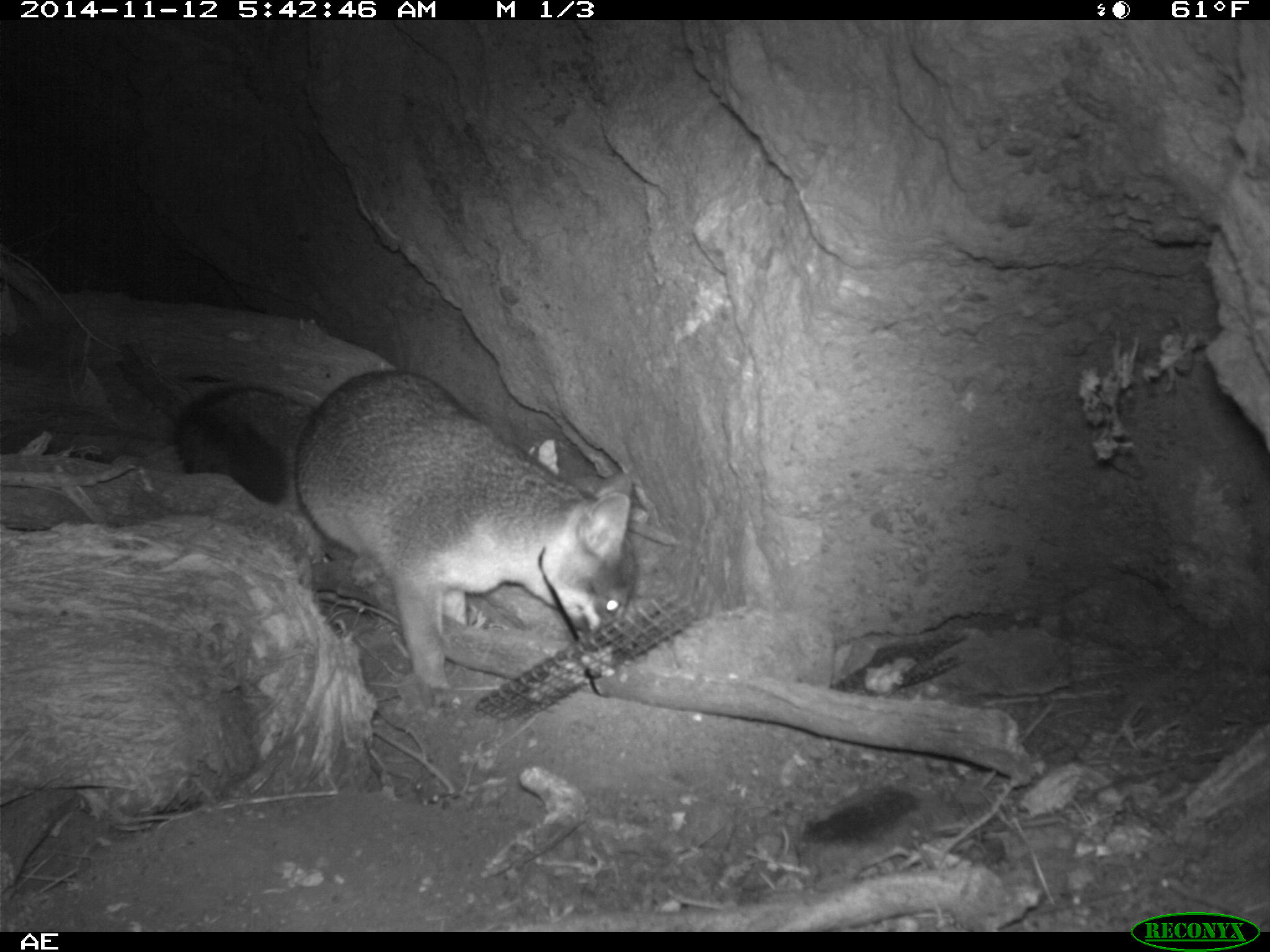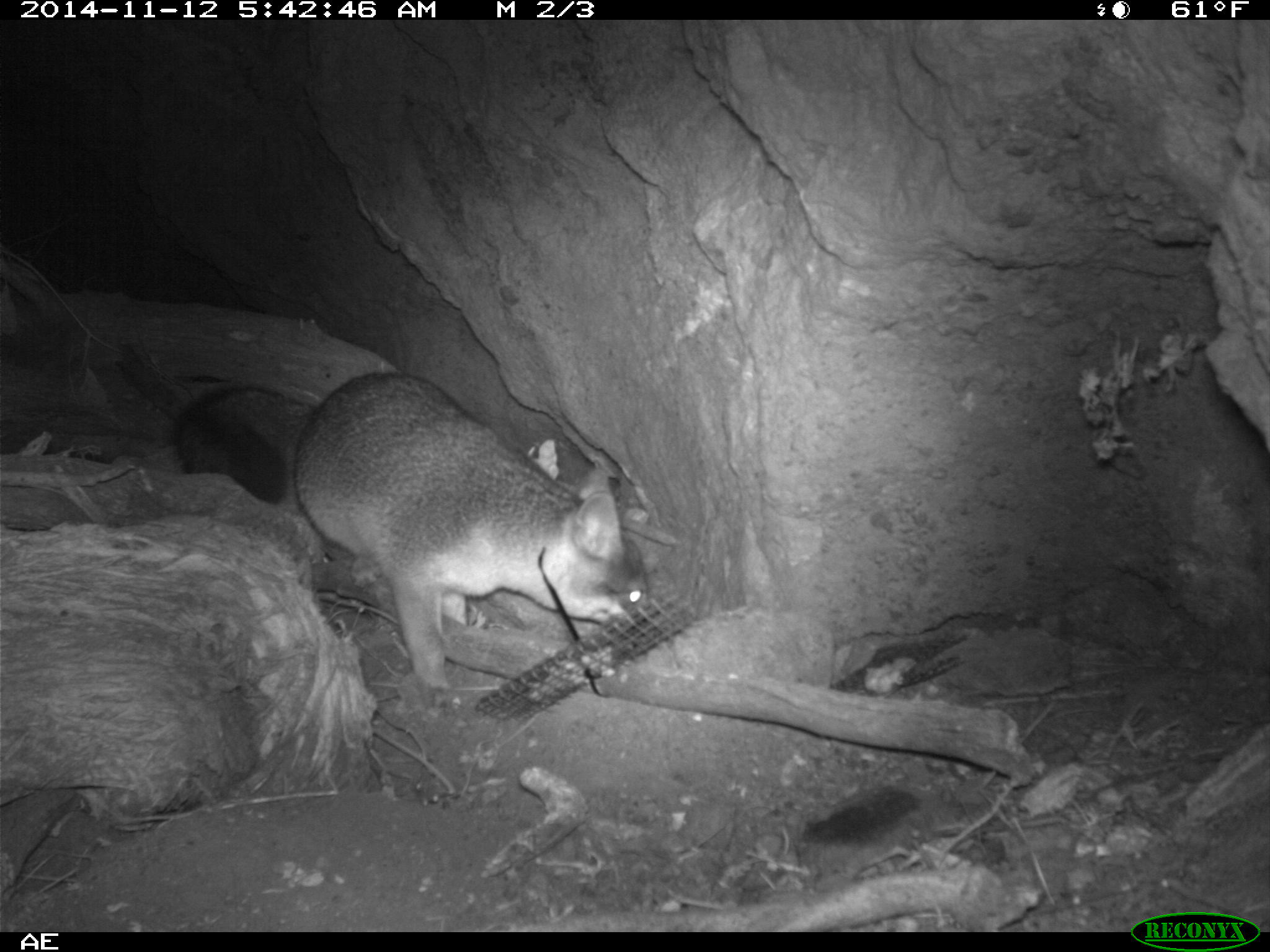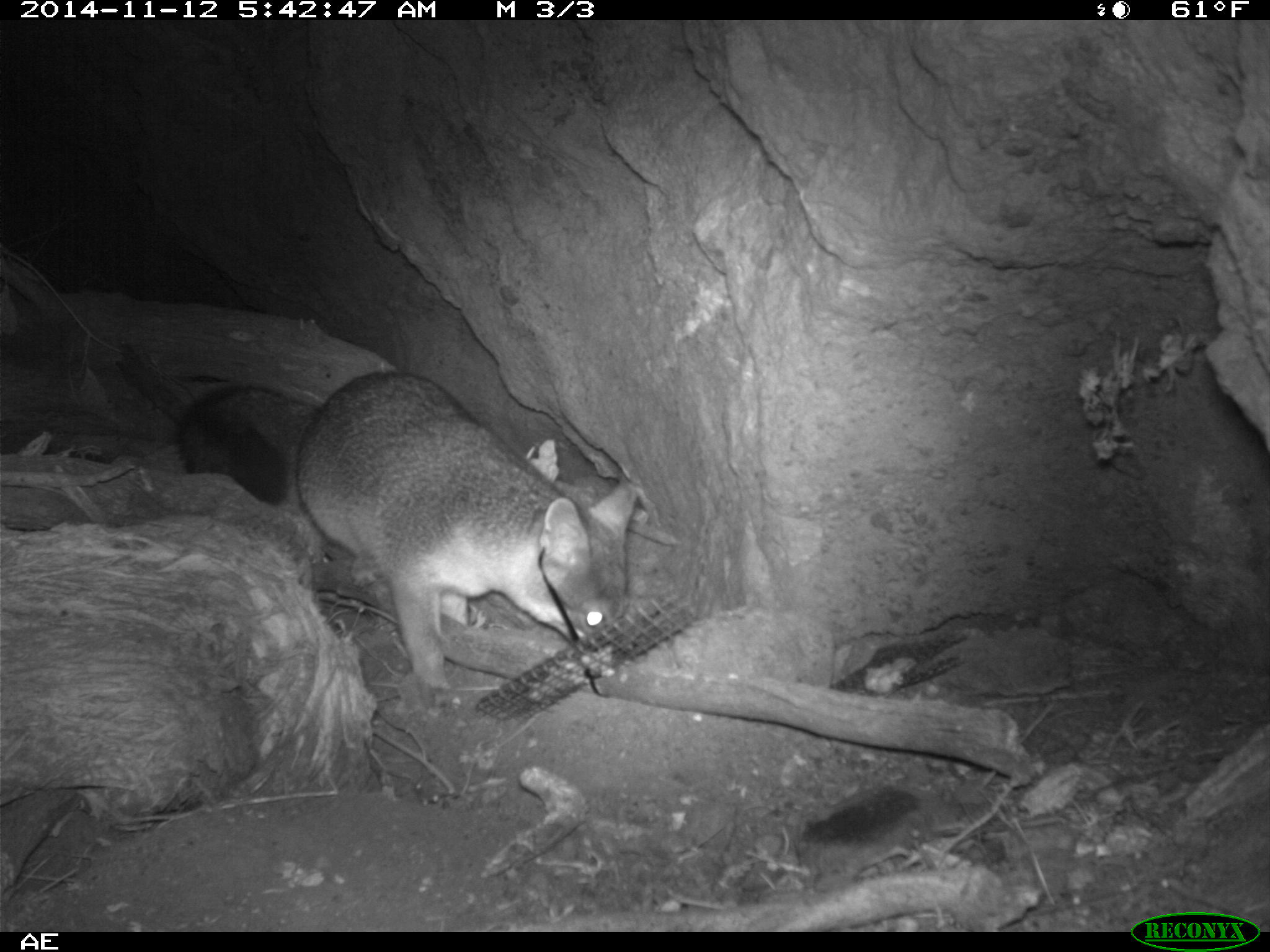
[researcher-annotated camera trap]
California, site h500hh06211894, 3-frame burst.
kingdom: Animalia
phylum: Chordata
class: Mammalia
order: Carnivora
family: Canidae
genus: Urocyon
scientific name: Urocyon littoralis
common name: island fox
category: fox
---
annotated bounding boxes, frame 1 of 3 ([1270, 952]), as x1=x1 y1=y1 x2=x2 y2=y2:
fox: x1=177 y1=368 x2=638 y2=689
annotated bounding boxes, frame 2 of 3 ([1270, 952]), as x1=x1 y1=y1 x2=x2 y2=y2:
fox: x1=176 y1=371 x2=649 y2=710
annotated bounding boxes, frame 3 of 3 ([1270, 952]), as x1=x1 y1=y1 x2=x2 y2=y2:
fox: x1=177 y1=371 x2=637 y2=689